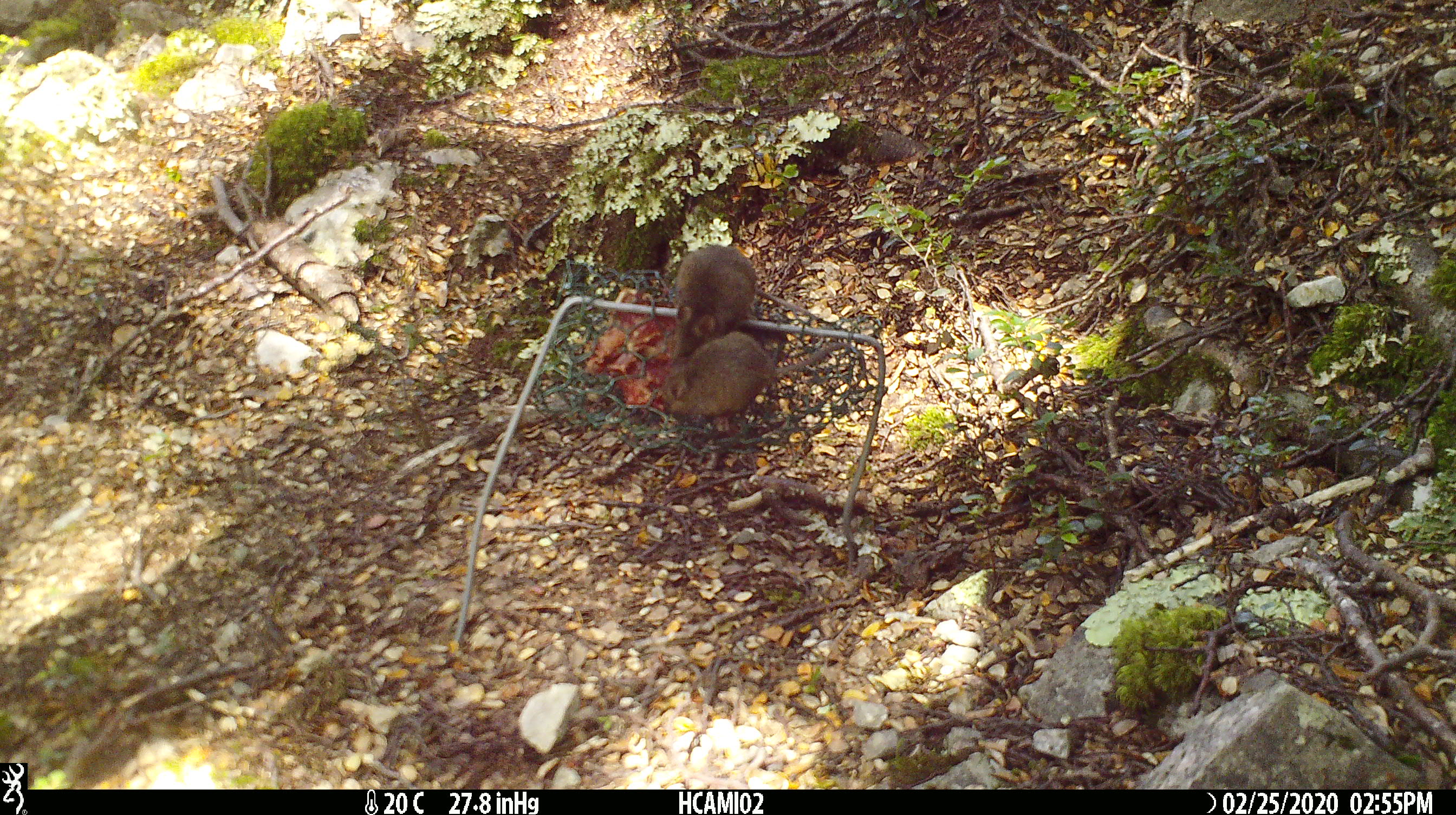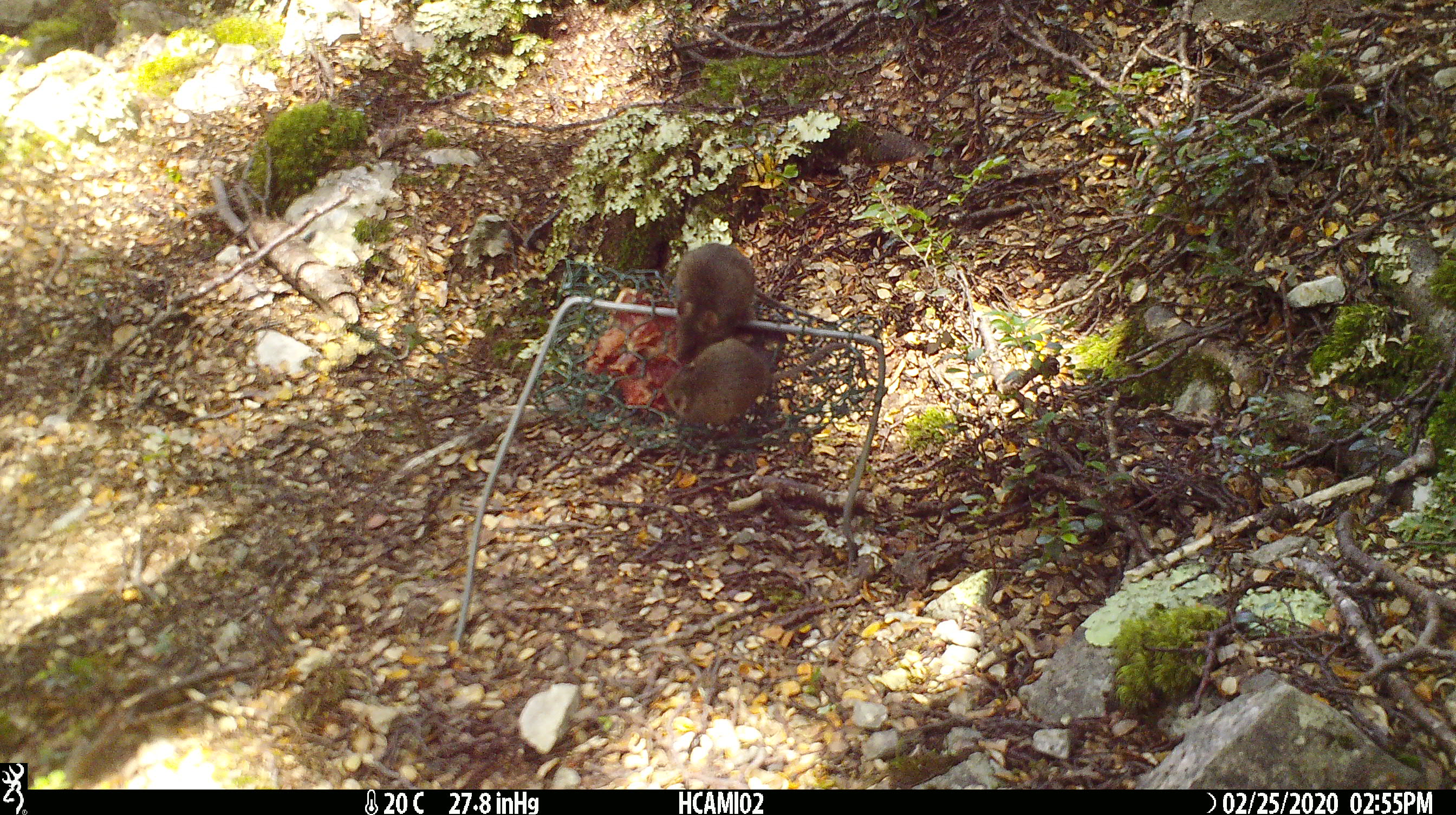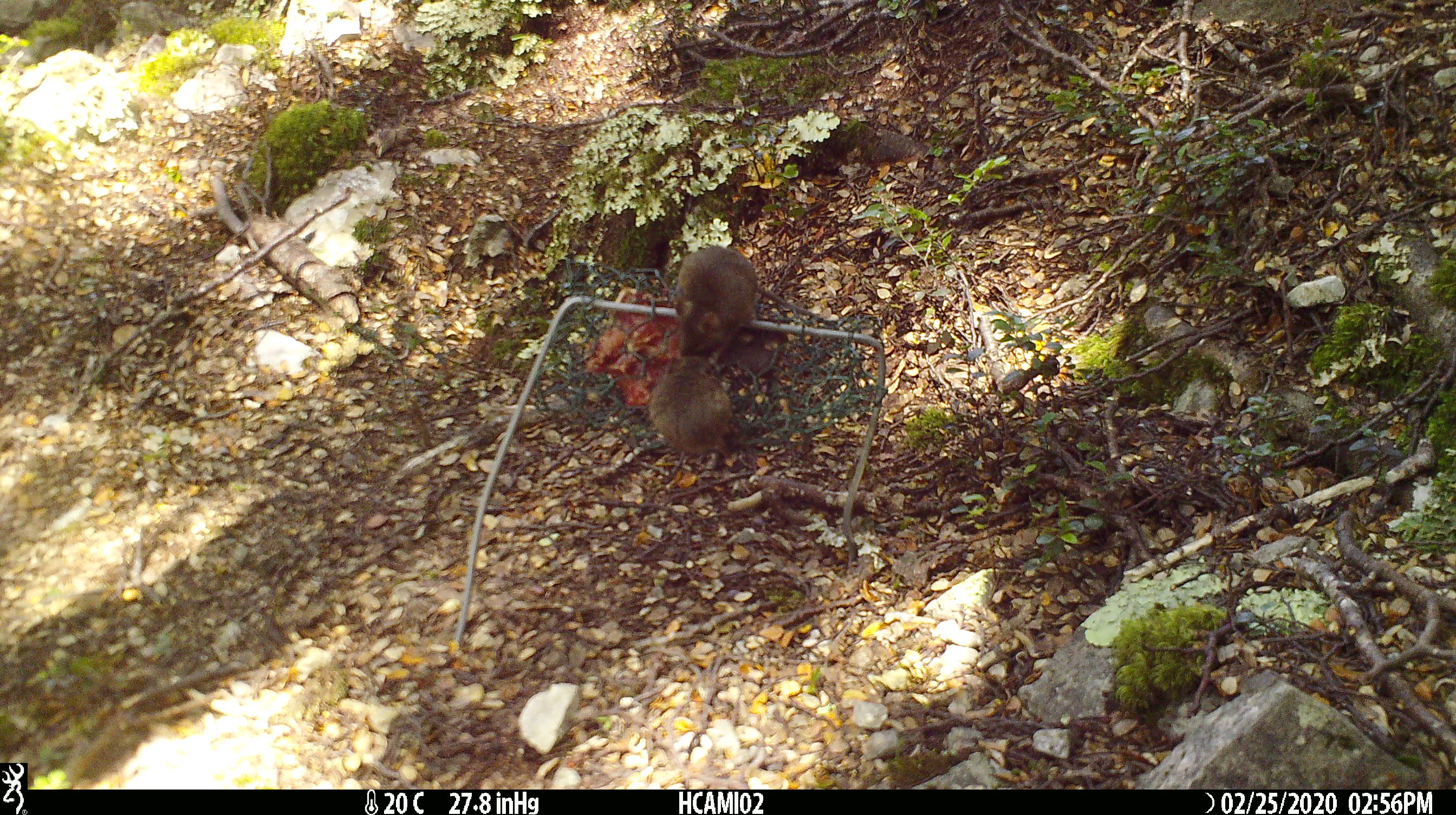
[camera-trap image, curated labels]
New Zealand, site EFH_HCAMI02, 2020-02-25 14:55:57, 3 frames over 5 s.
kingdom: Animalia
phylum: Chordata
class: Mammalia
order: Rodentia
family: Muridae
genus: Mus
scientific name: Mus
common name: mouse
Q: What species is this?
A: Mouse (Mus).